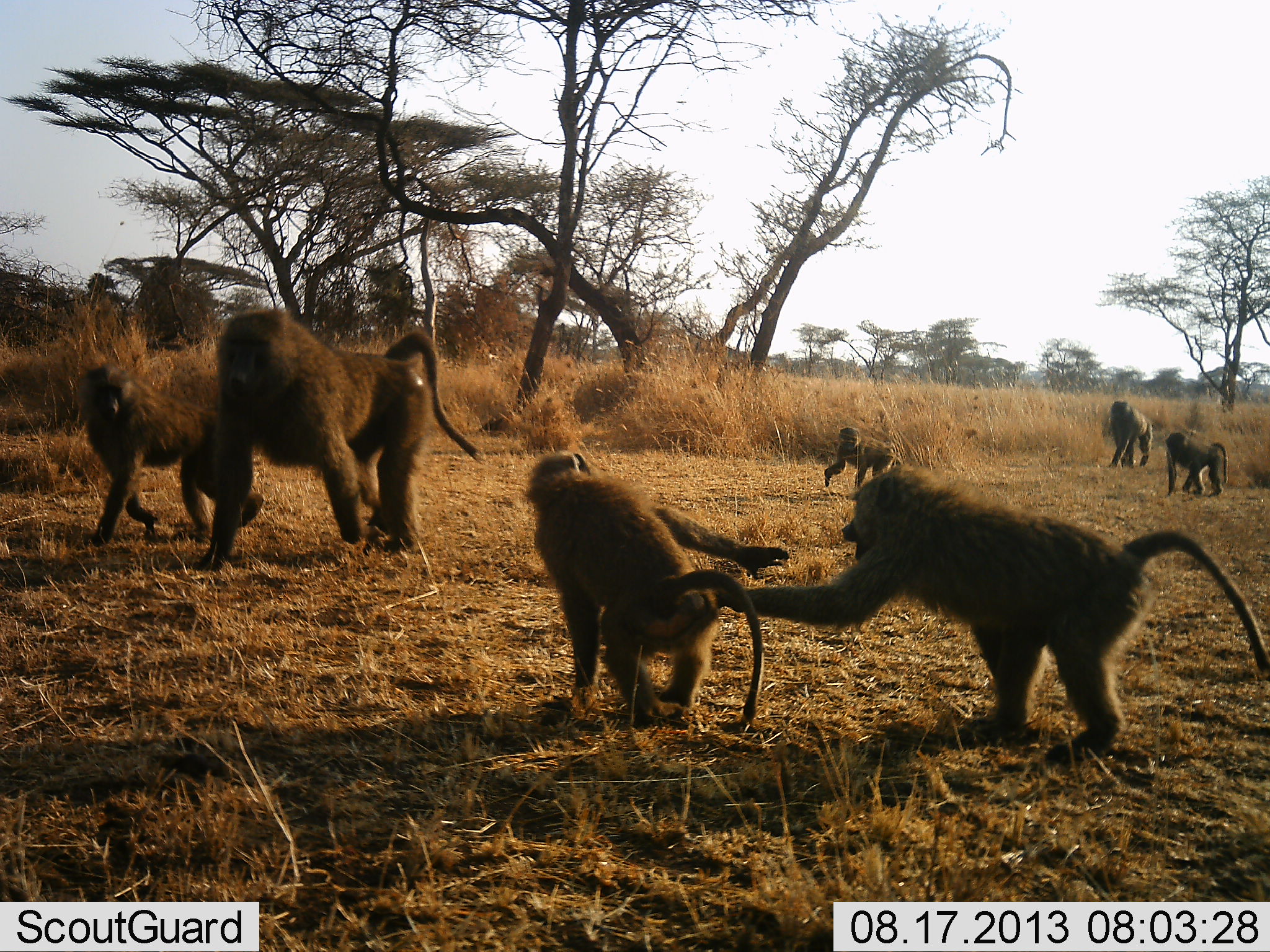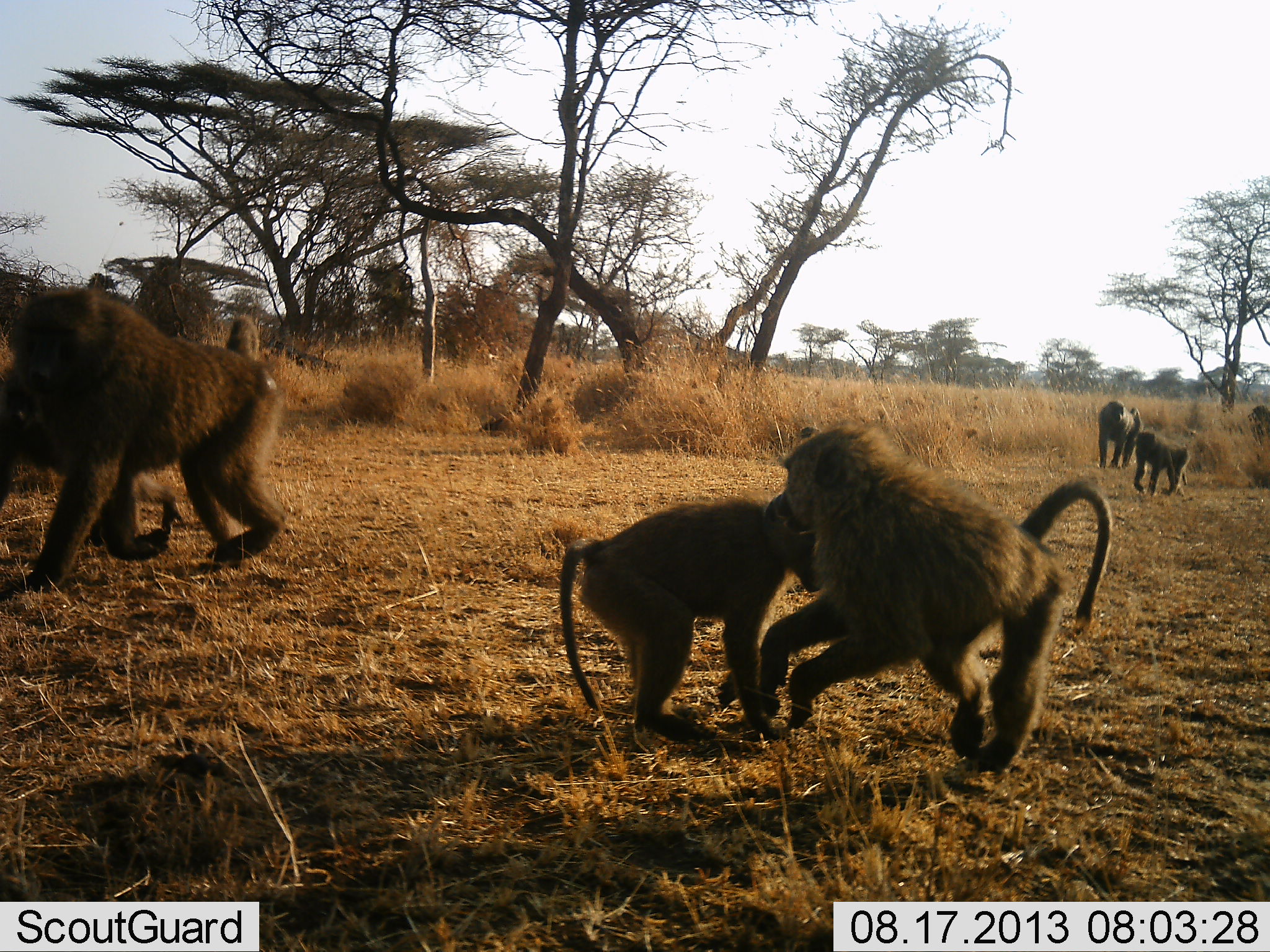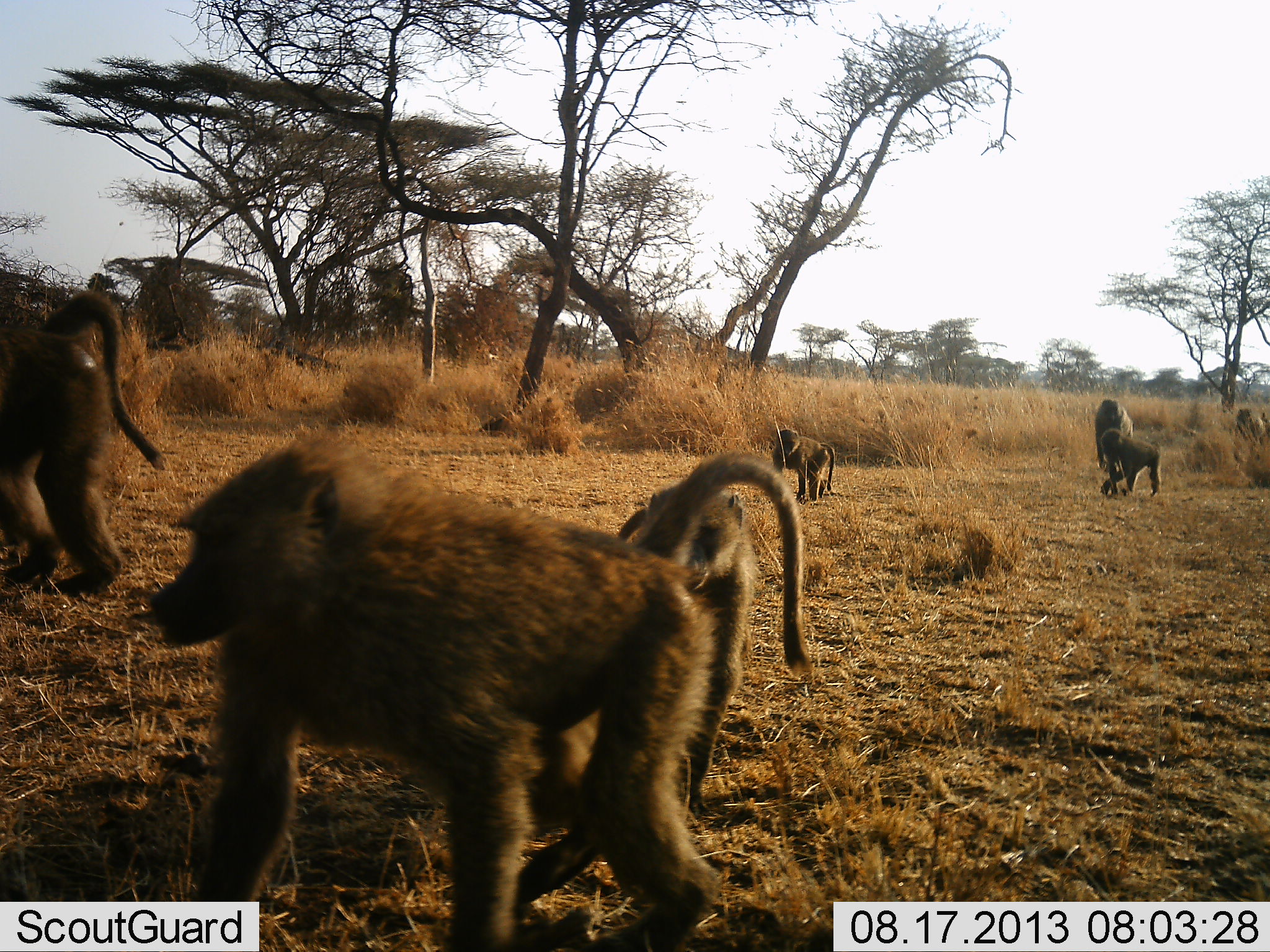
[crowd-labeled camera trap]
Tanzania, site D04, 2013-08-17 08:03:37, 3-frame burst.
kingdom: Animalia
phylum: Chordata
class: Mammalia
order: Primates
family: Cercopithecidae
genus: Papio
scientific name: Papio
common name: baboon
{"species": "baboon (Papio)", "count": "8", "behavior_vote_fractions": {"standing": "0%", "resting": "0%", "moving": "100%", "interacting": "70%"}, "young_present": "40%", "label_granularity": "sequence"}